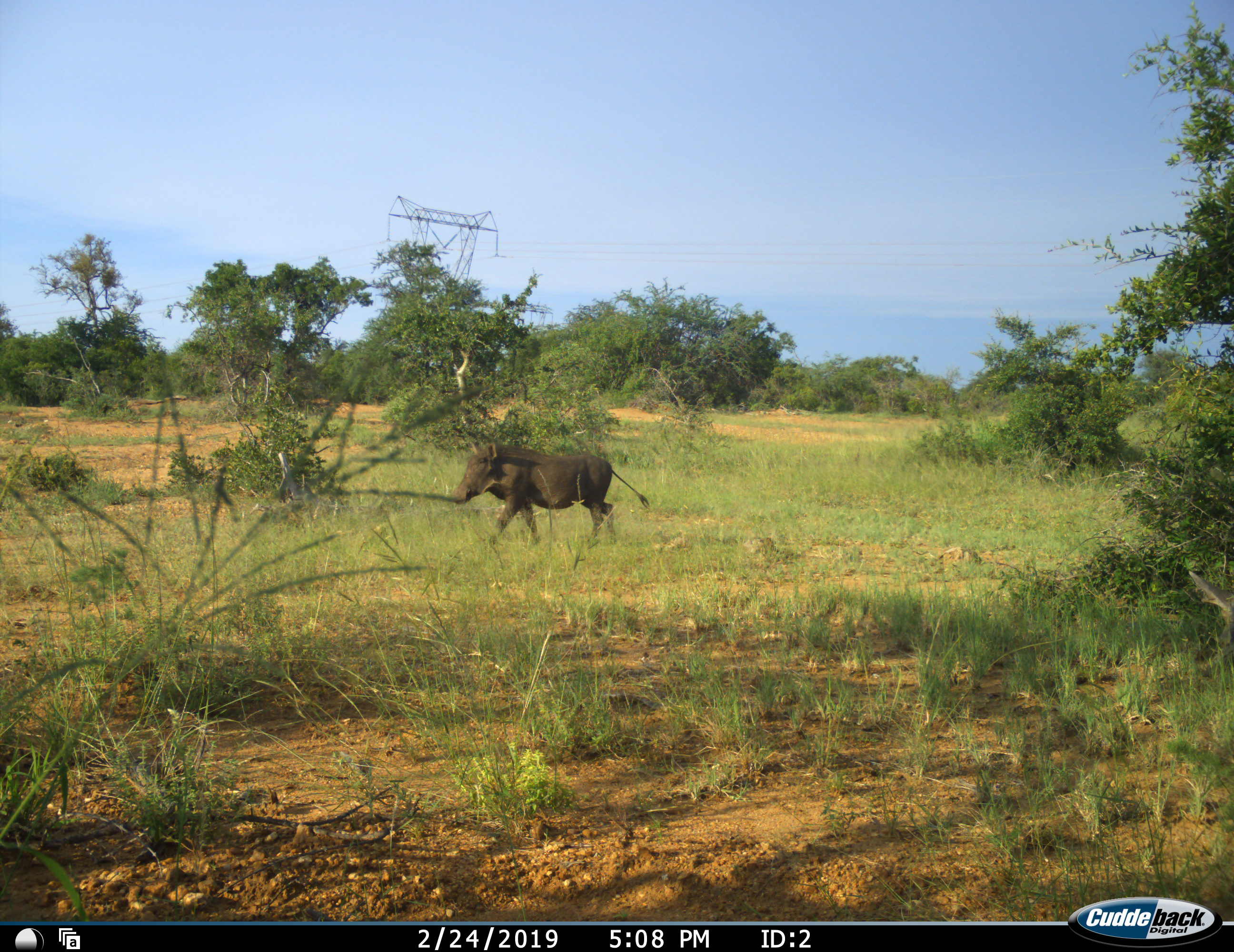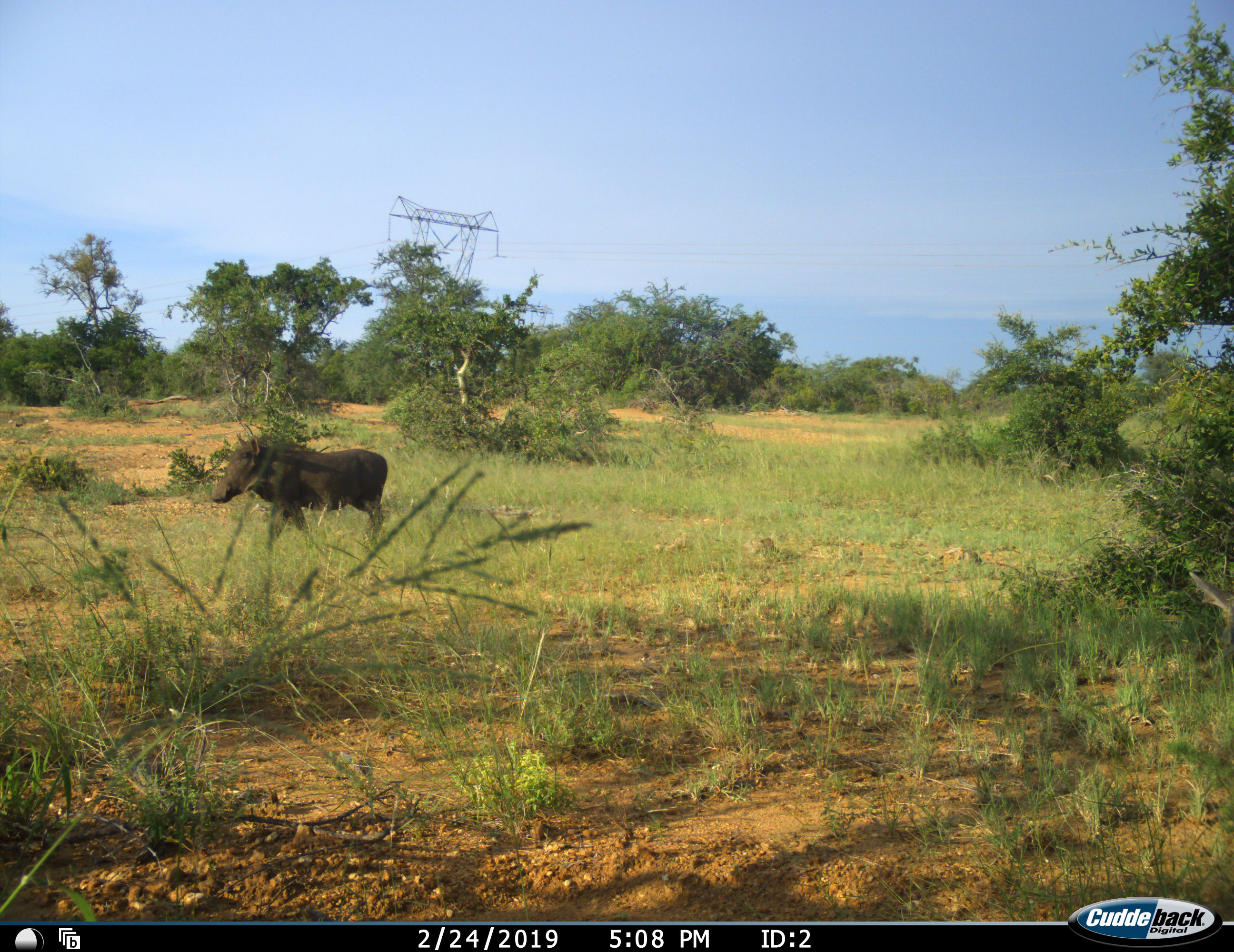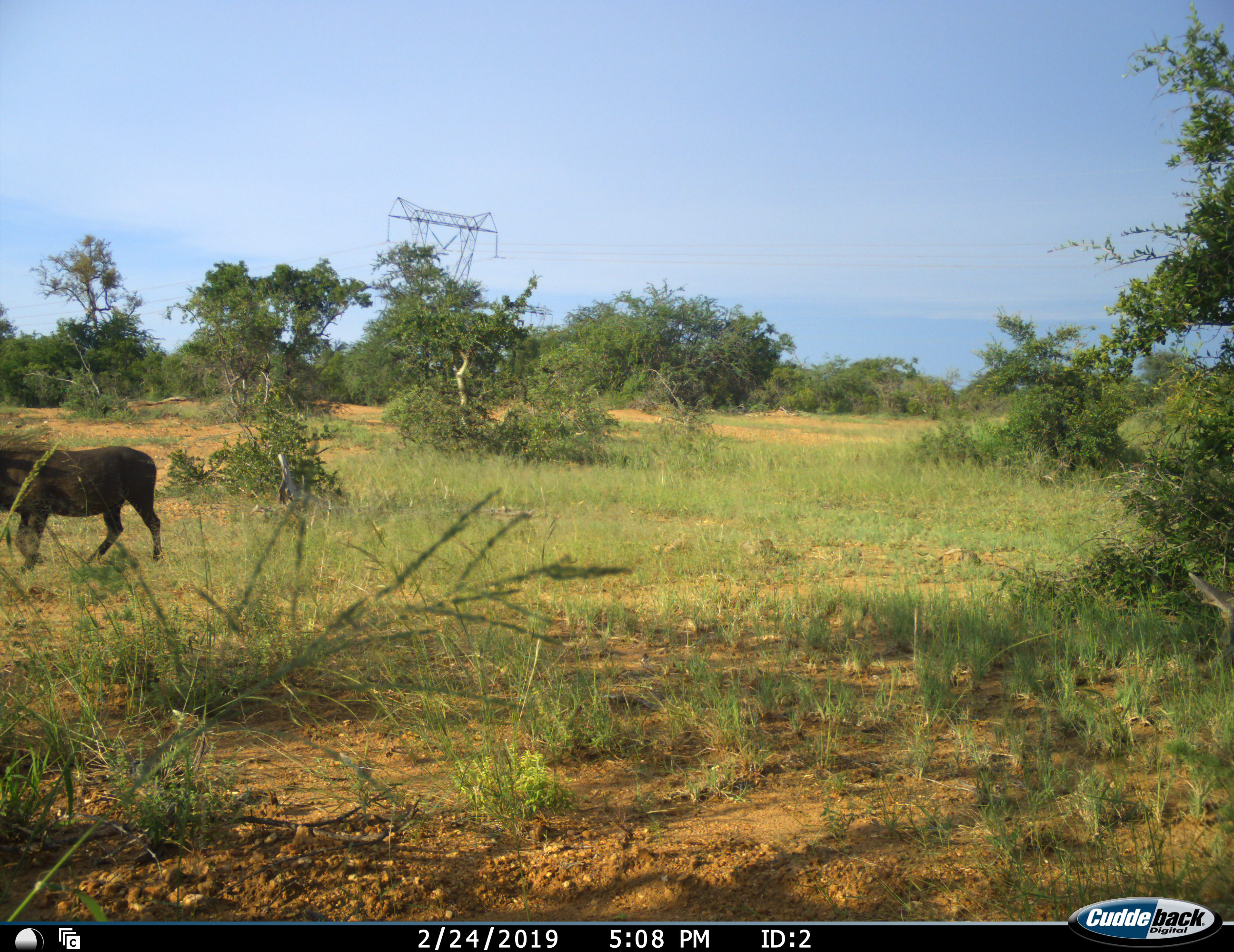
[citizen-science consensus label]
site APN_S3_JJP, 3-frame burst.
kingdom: Animalia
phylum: Chordata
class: Mammalia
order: Artiodactyla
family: Suidae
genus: Phacochoerus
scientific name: Phacochoerus africanus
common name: warthog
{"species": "warthog (Phacochoerus africanus)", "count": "1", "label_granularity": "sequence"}